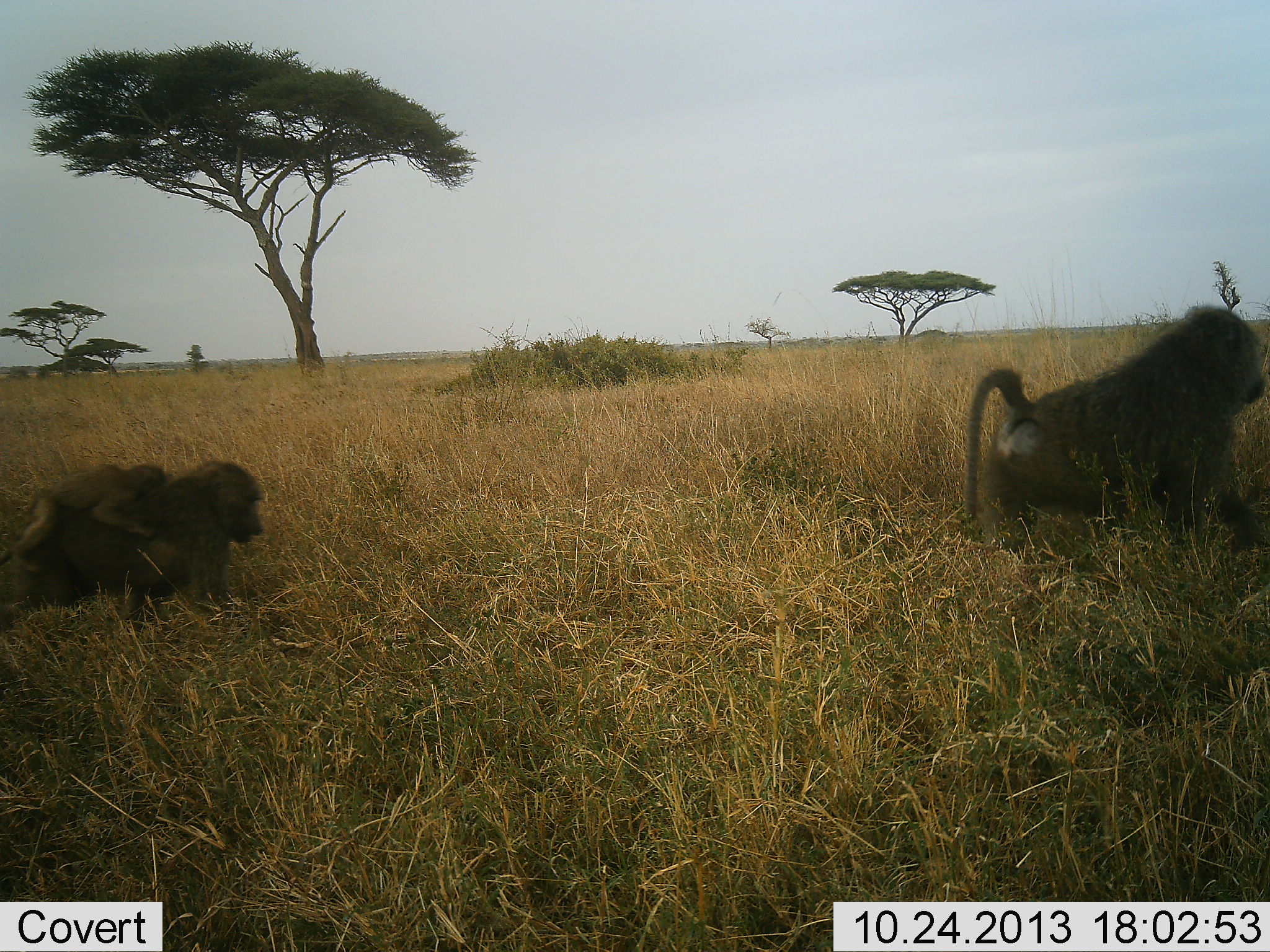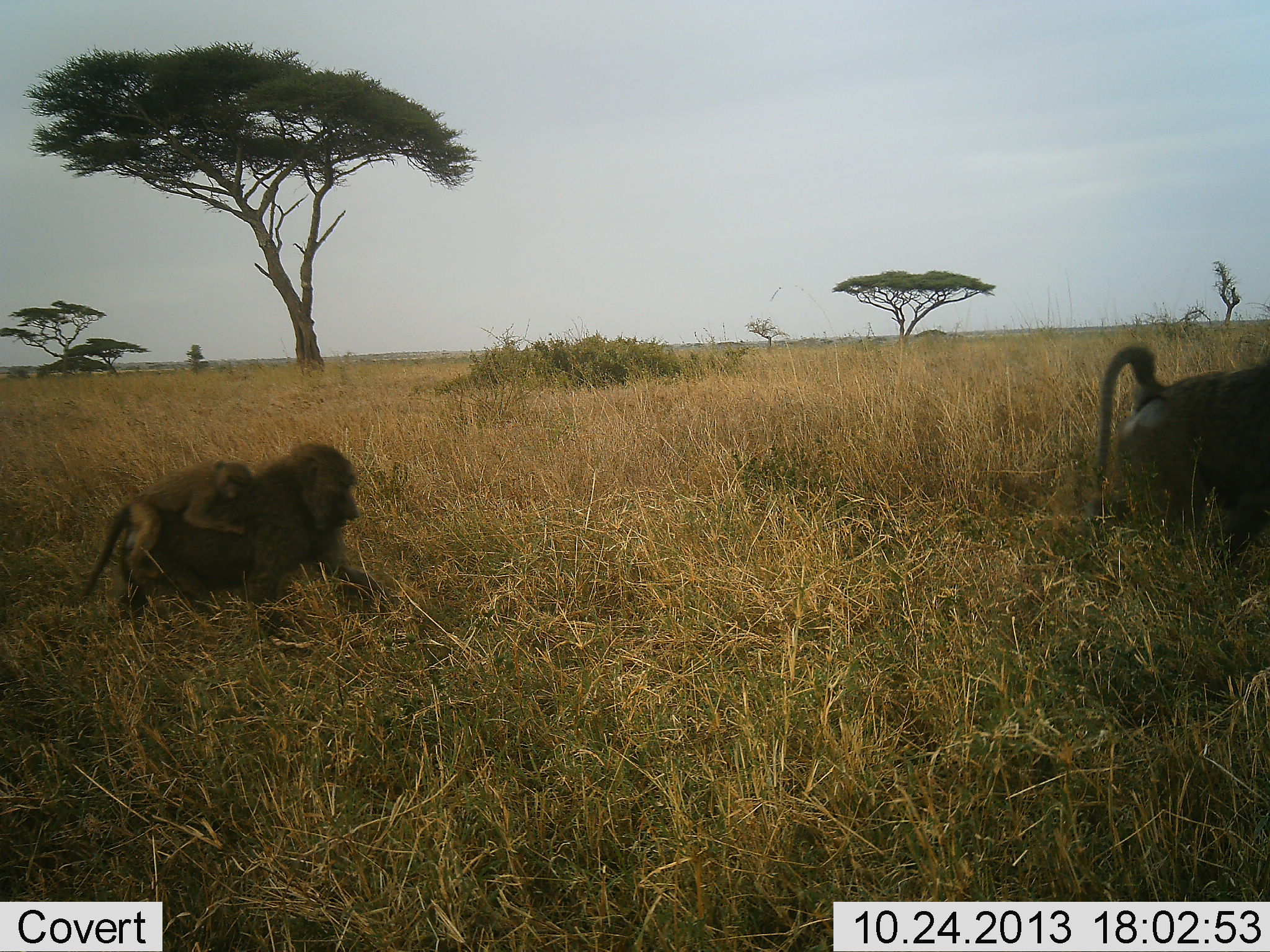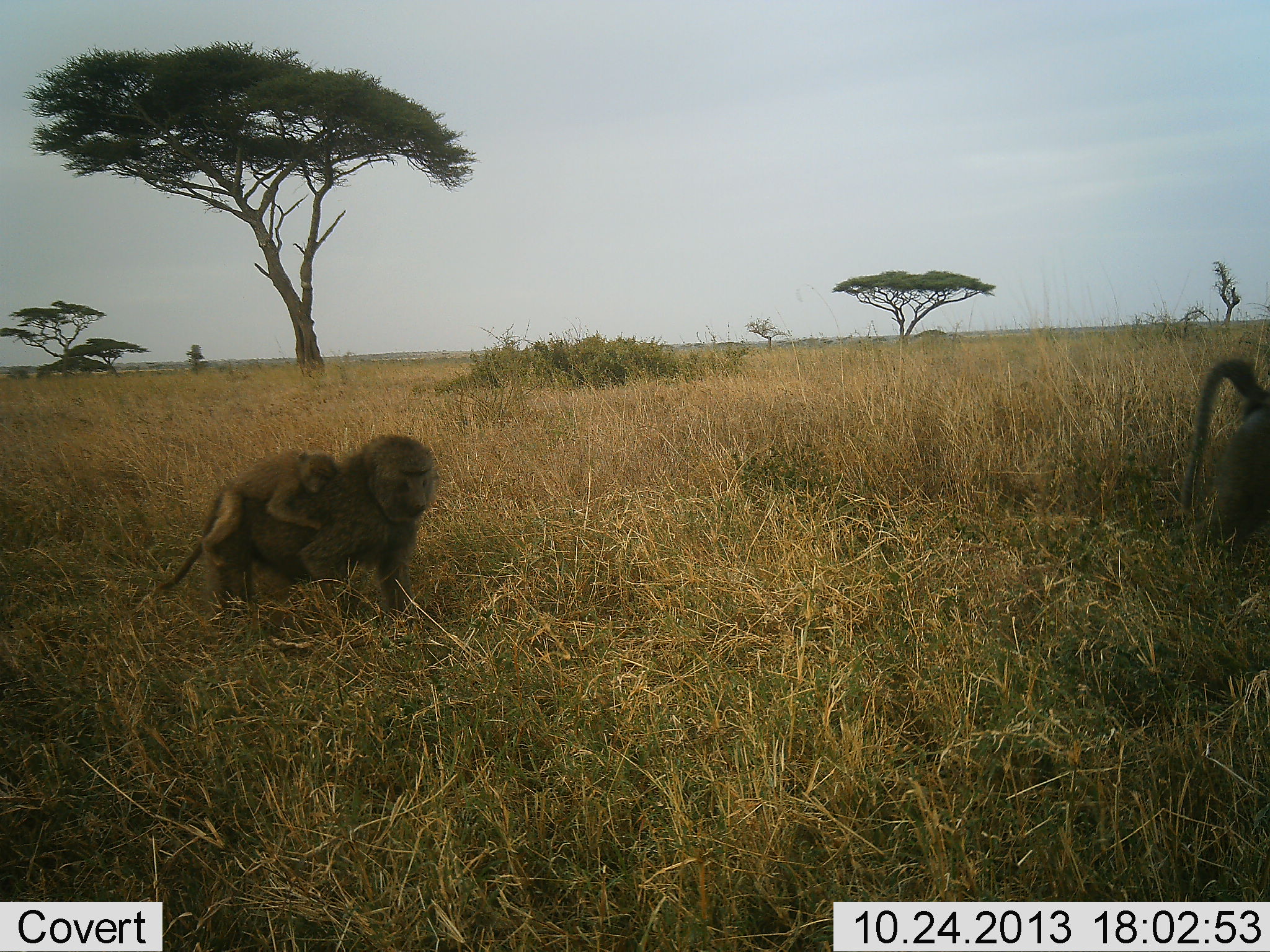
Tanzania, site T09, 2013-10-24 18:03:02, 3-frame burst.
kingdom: Animalia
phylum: Chordata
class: Mammalia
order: Primates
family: Cercopithecidae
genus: Papio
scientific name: Papio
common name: baboon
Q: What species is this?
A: Baboon (Papio).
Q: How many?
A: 3.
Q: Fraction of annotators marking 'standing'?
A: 0%.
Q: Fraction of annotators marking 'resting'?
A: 3%.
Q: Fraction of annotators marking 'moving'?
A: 100%.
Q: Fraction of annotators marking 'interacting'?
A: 3%.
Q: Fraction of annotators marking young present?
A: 81%.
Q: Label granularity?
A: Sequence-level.